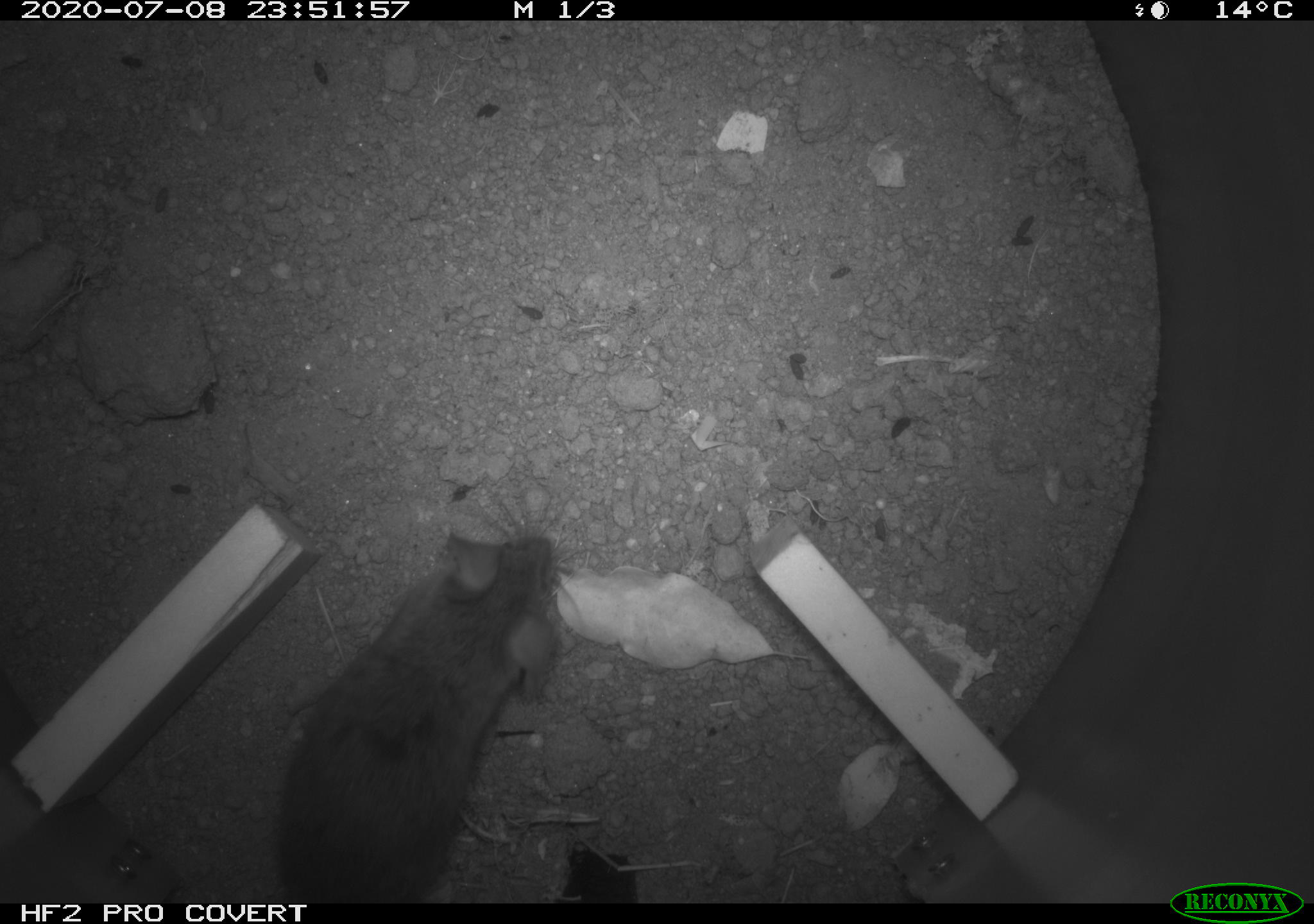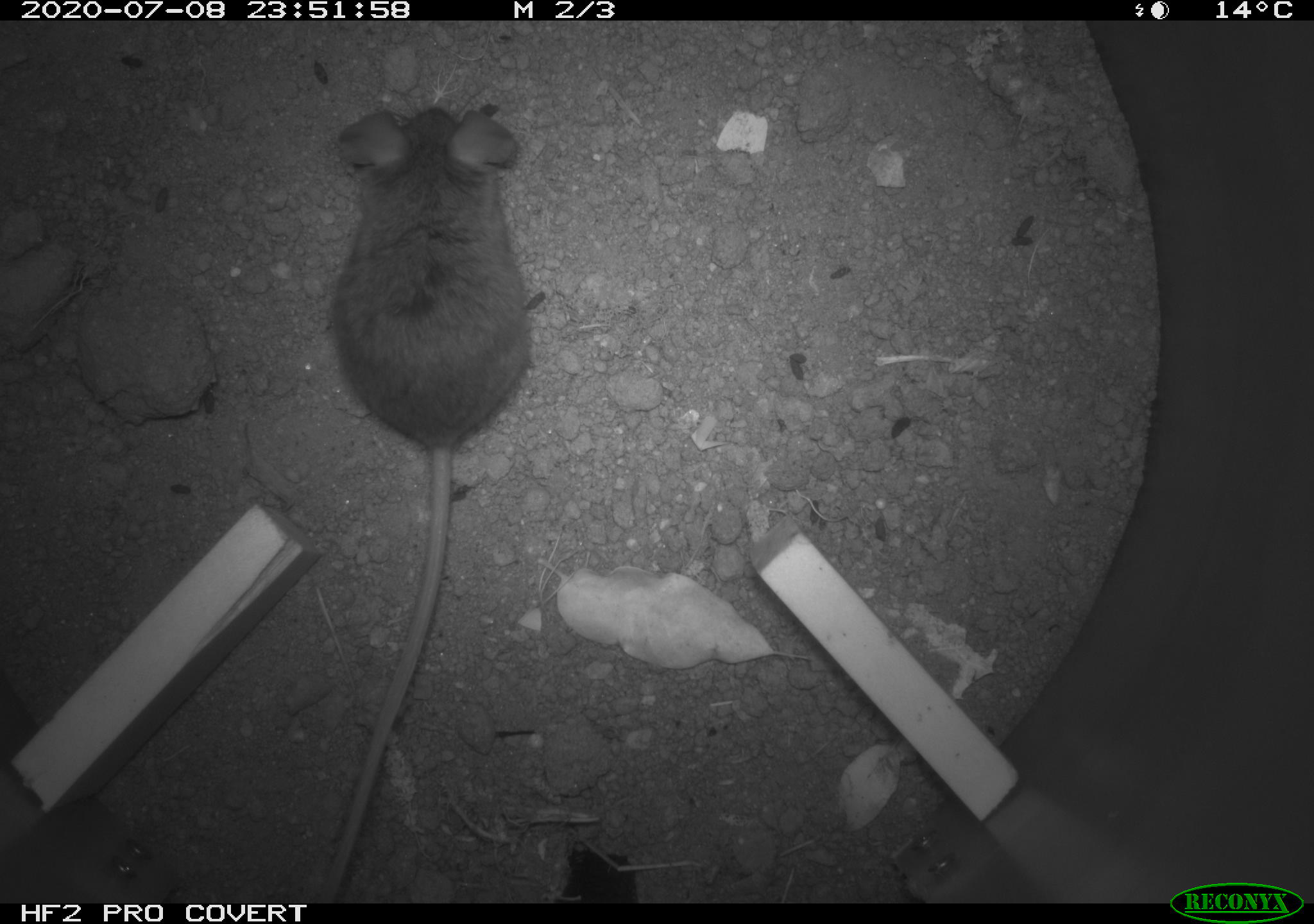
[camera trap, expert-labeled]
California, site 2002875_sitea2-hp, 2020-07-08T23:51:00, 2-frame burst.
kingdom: Animalia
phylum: Chordata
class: Mammalia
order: Rodentia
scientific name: Rodentia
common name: rodent